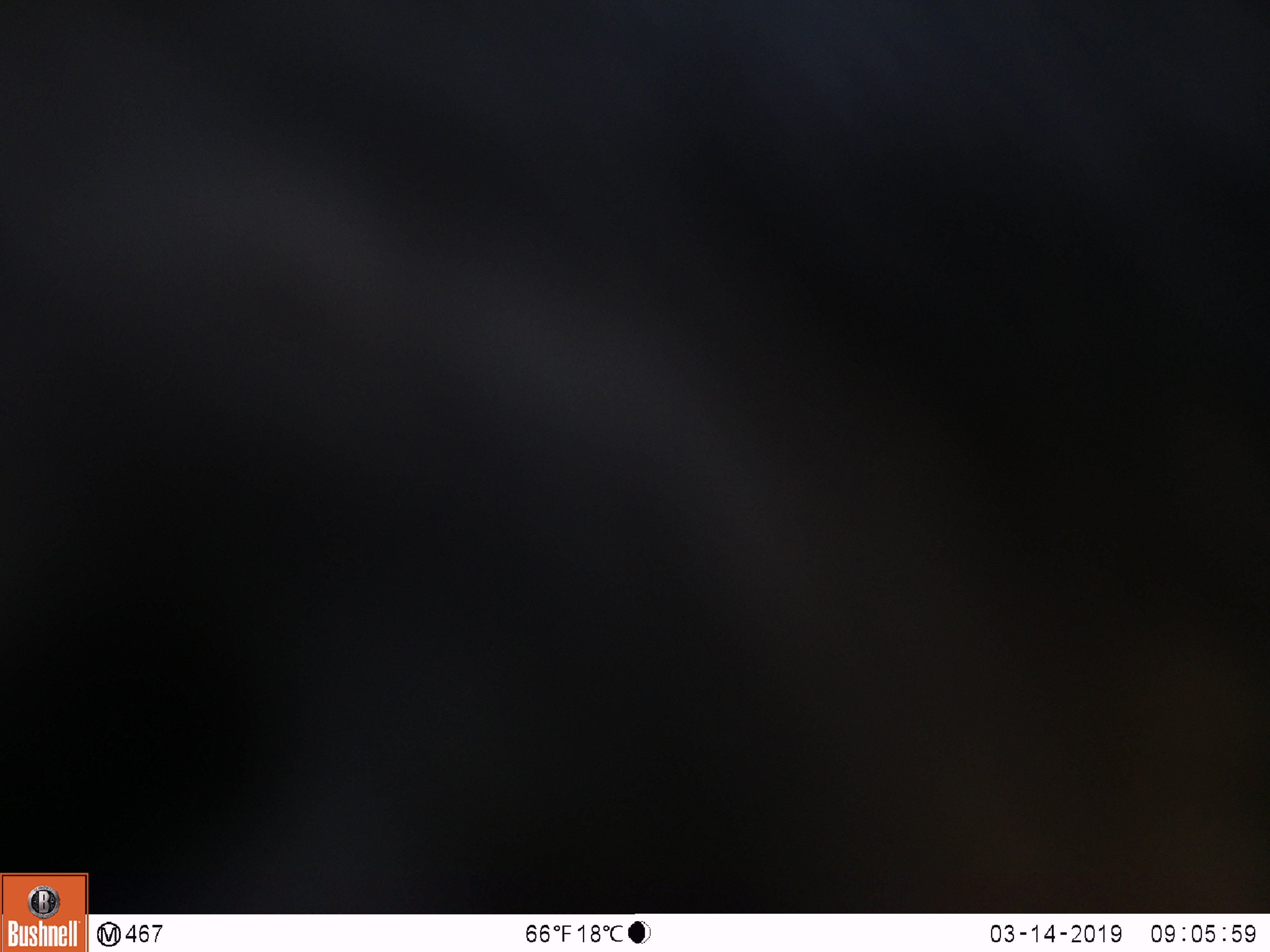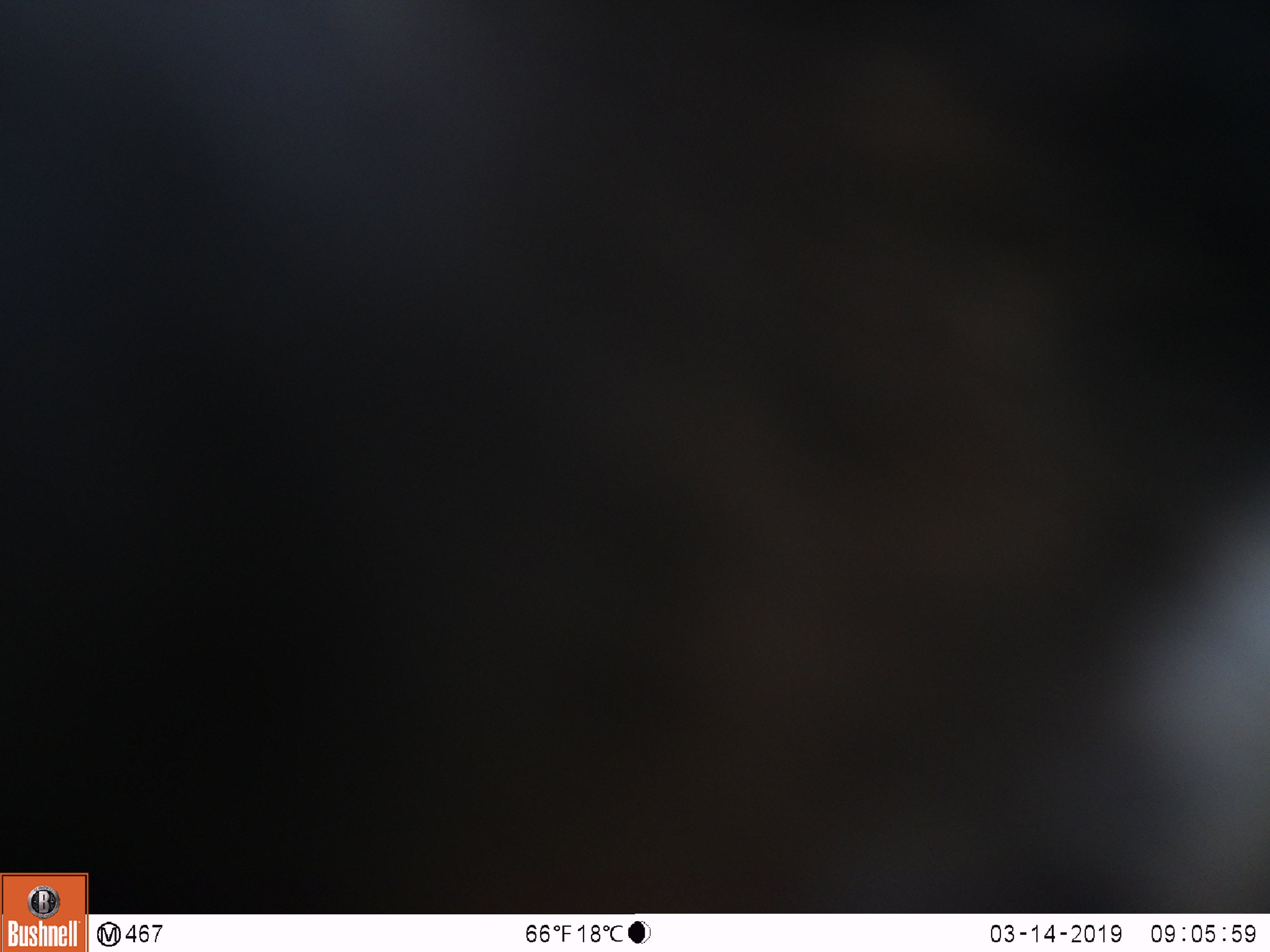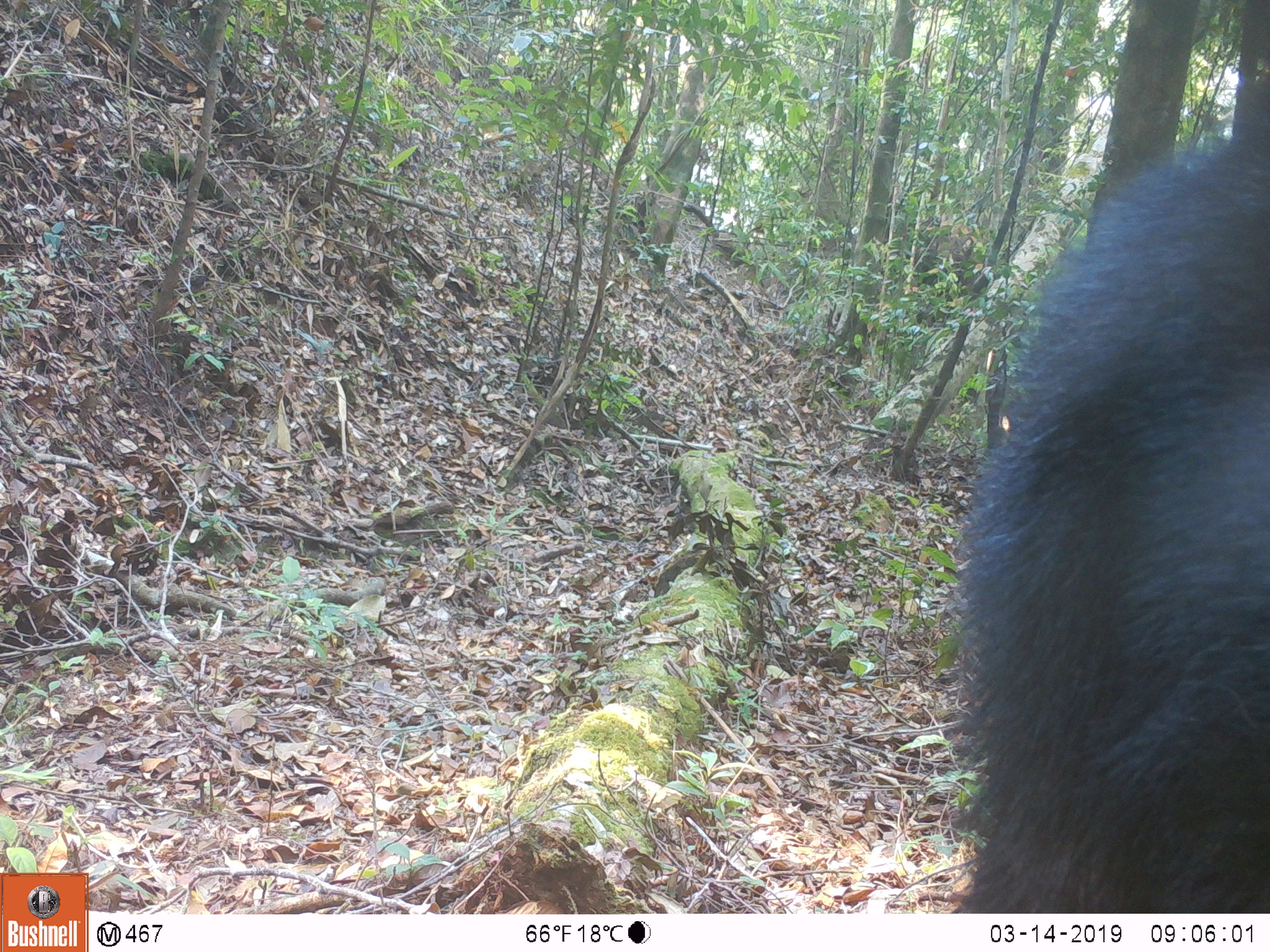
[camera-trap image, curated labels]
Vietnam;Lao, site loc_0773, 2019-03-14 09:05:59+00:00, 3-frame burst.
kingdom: Animalia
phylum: Chordata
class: Mammalia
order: Artiodactyla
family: Bovidae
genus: Capricornis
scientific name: Capricornis sumatraensis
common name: chinese serow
Chinese serow (Capricornis sumatraensis). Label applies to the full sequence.